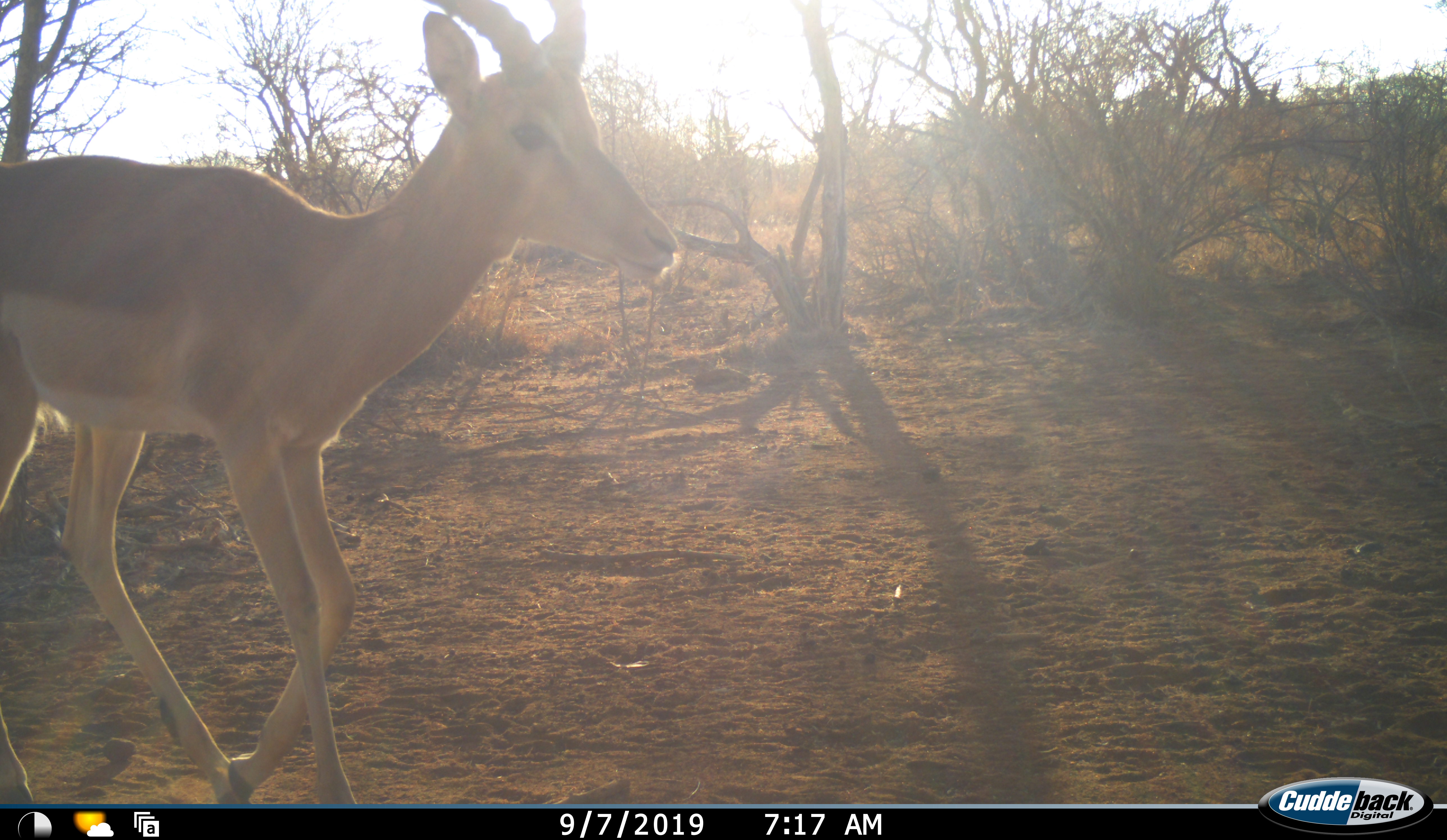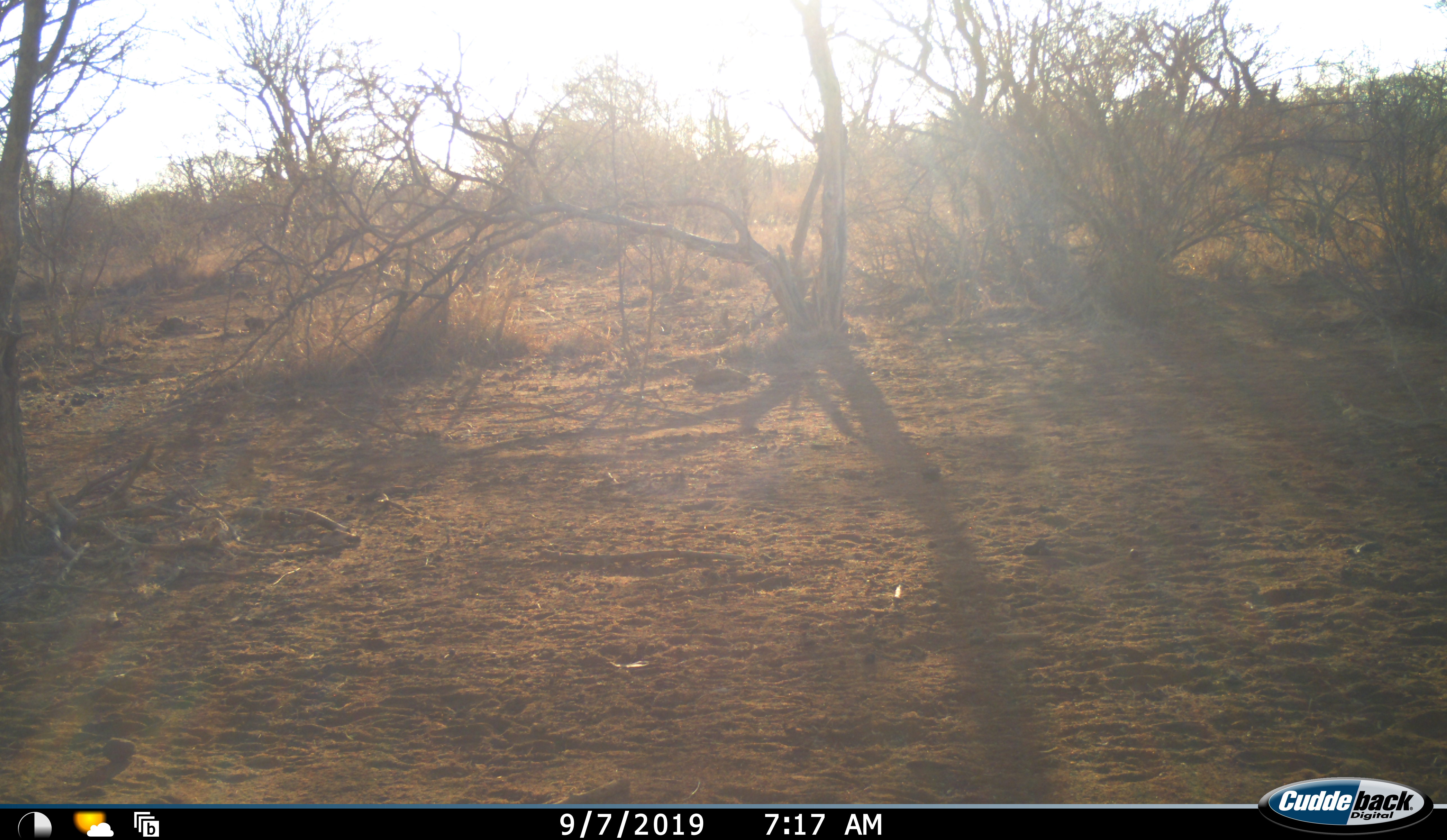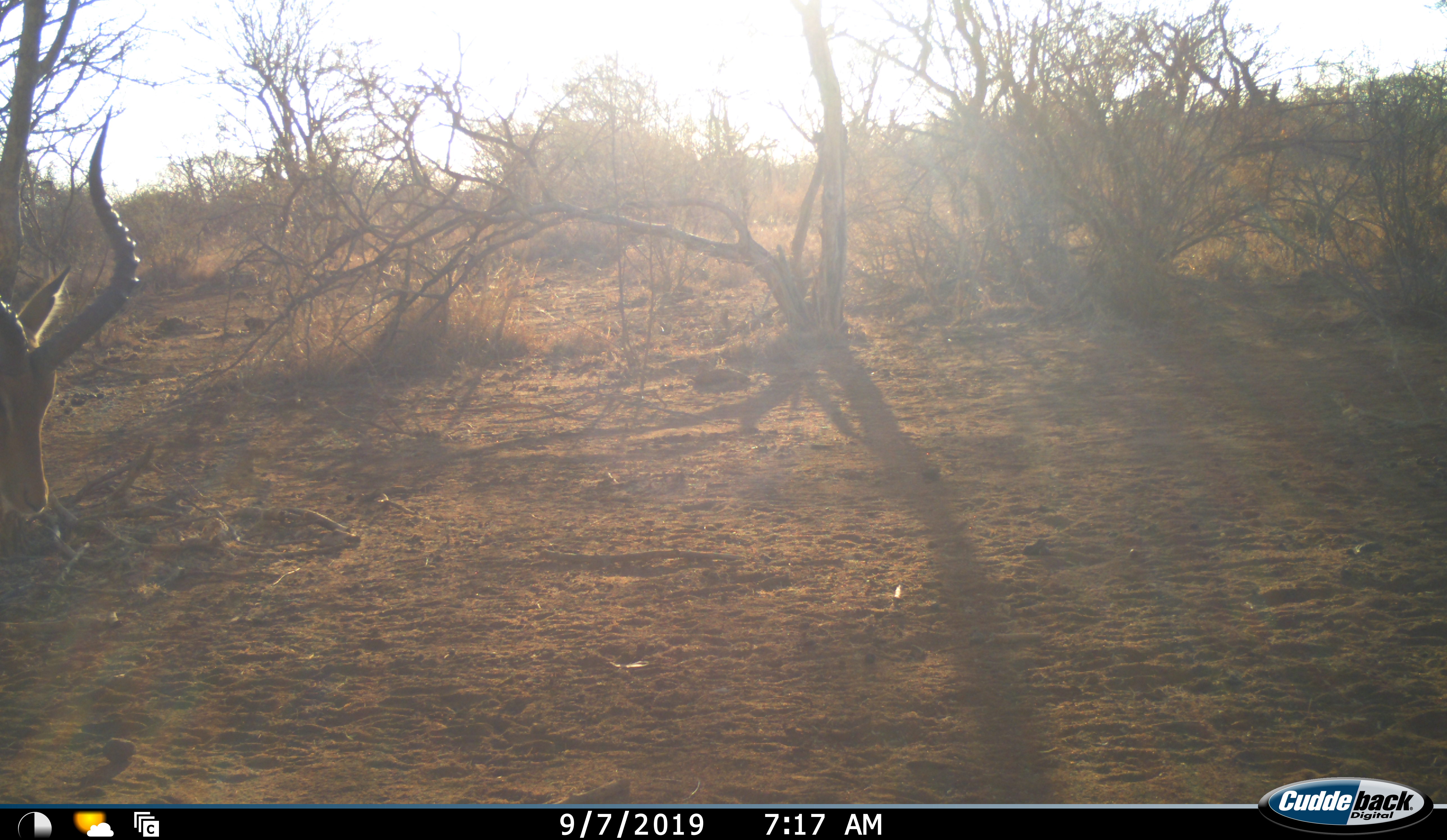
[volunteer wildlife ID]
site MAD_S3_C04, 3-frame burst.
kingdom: Animalia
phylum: Chordata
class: Mammalia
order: Artiodactyla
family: Bovidae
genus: Aepyceros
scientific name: Aepyceros melampus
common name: impala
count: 1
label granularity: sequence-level